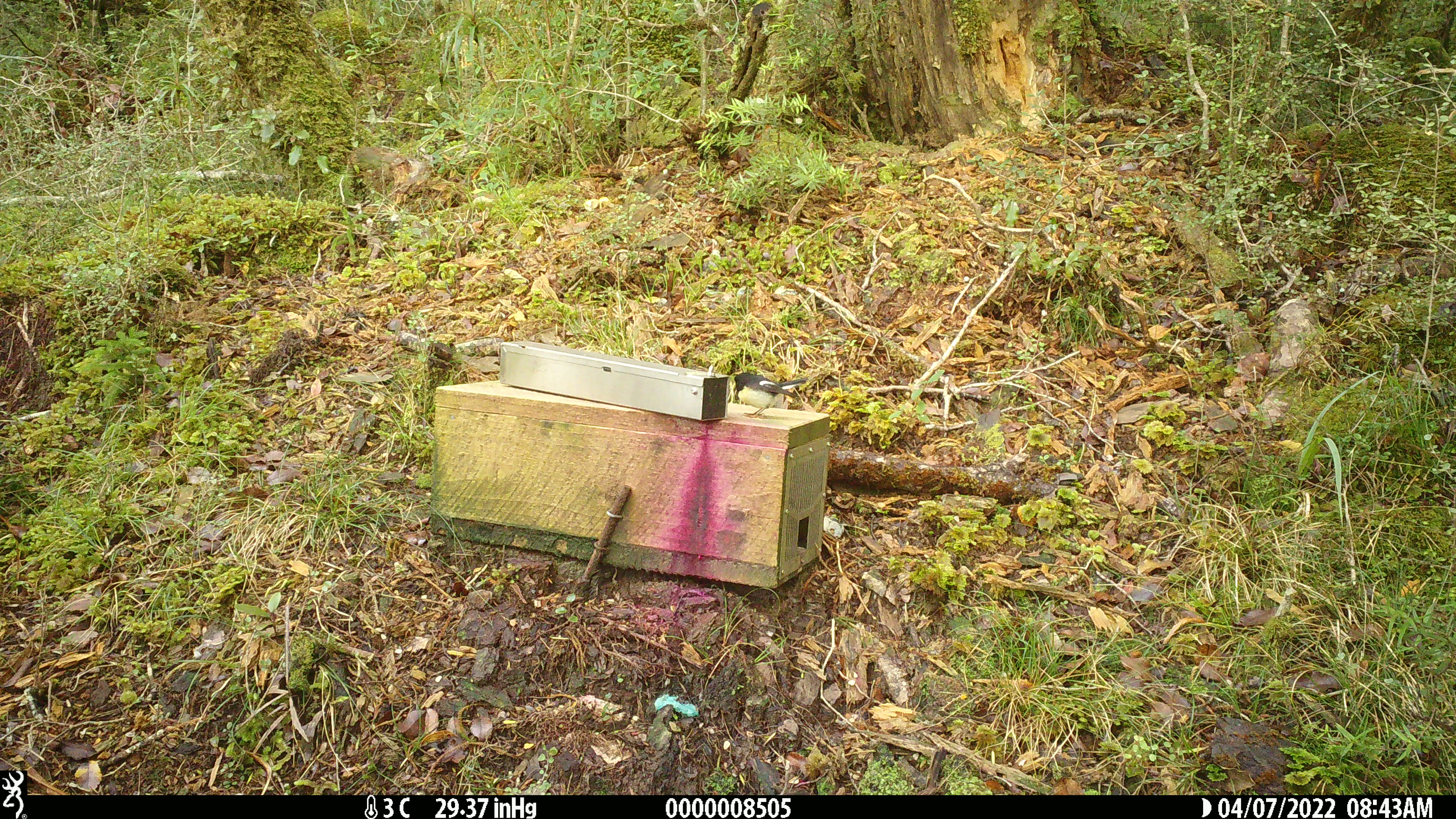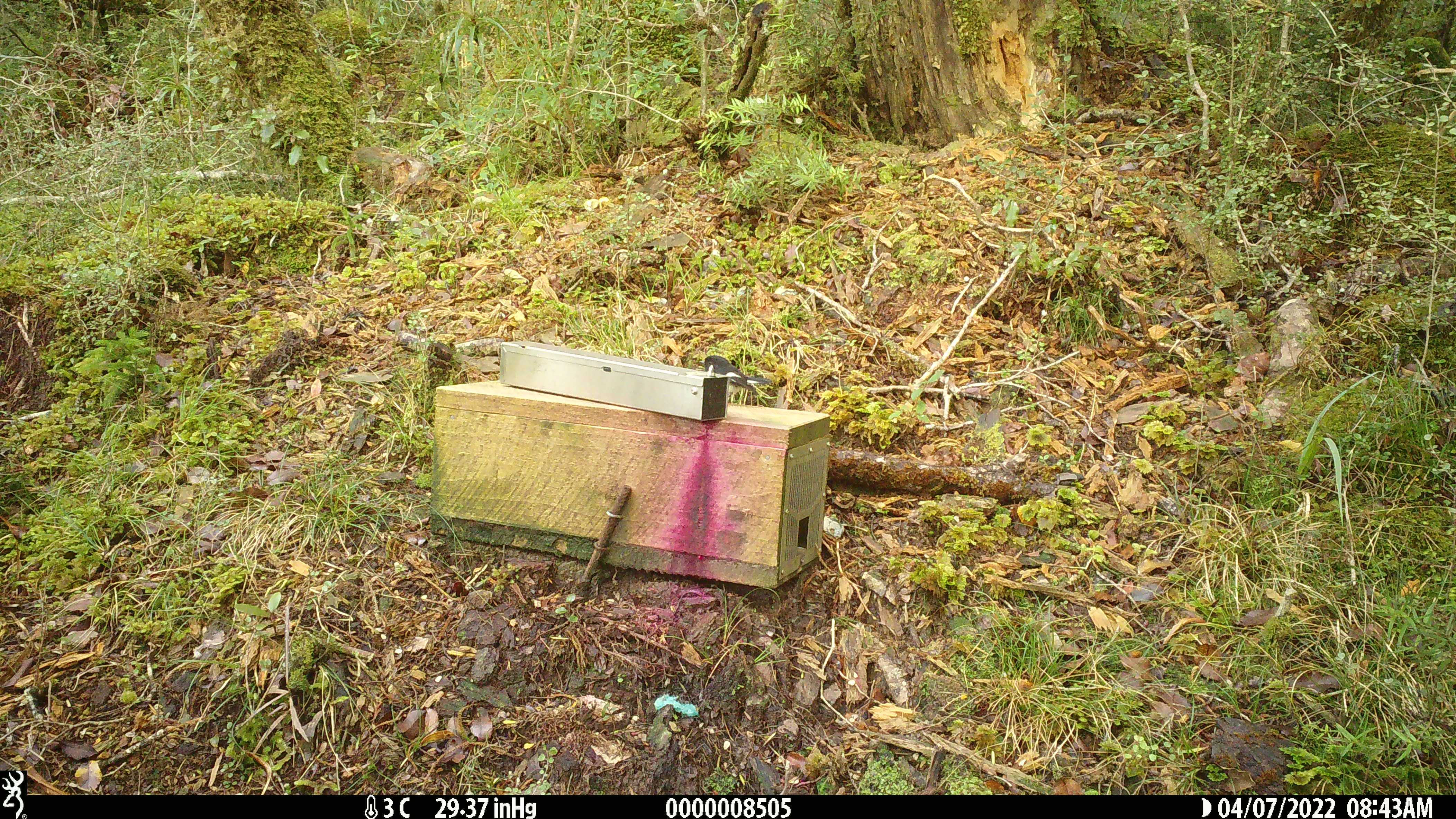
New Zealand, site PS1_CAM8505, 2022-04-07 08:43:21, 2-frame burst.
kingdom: Animalia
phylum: Chordata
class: Aves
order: Passeriformes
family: Petroicidae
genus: Petroica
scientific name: Petroica macrocephala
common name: tomtit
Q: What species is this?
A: Tomtit (Petroica macrocephala).